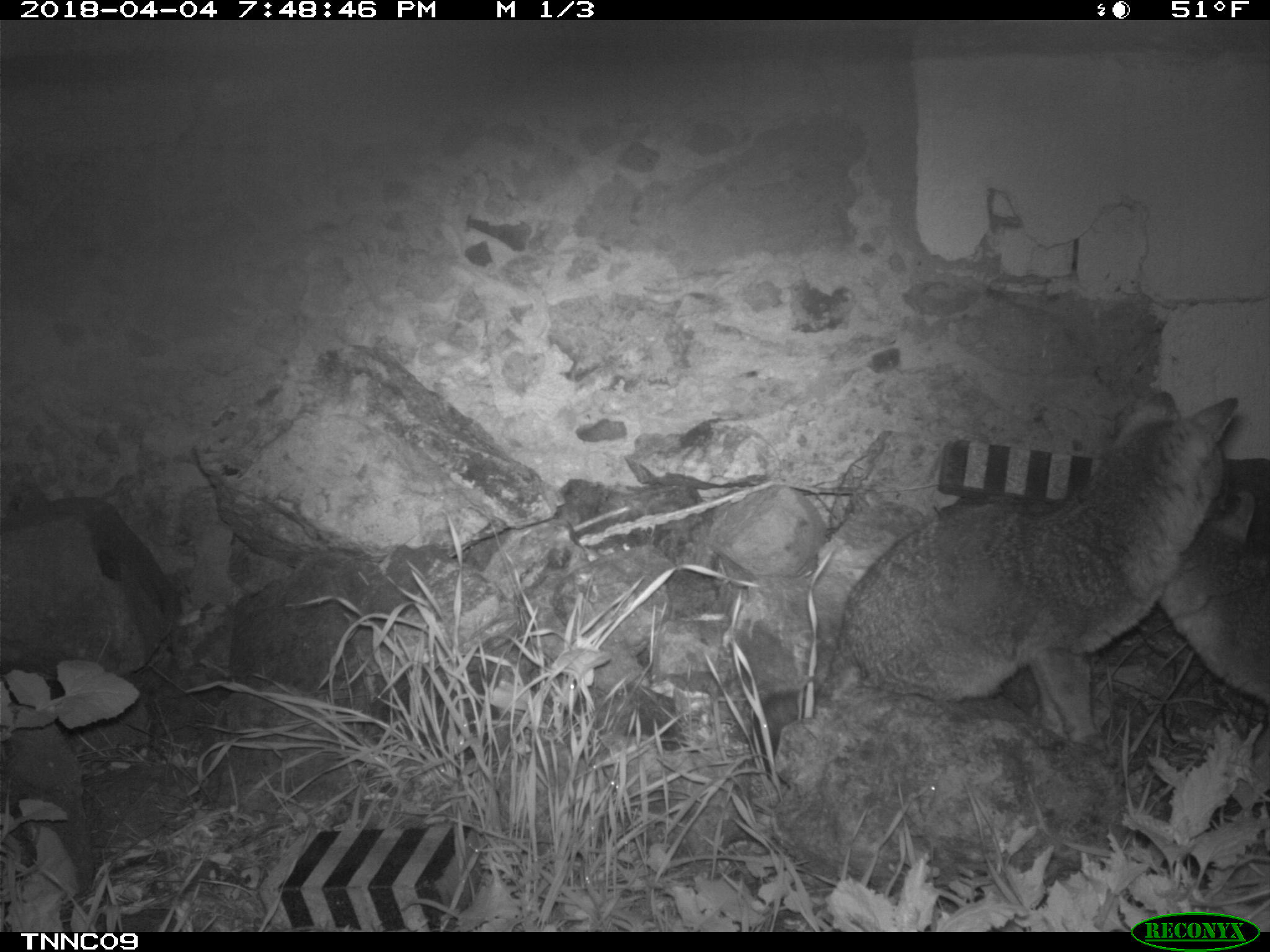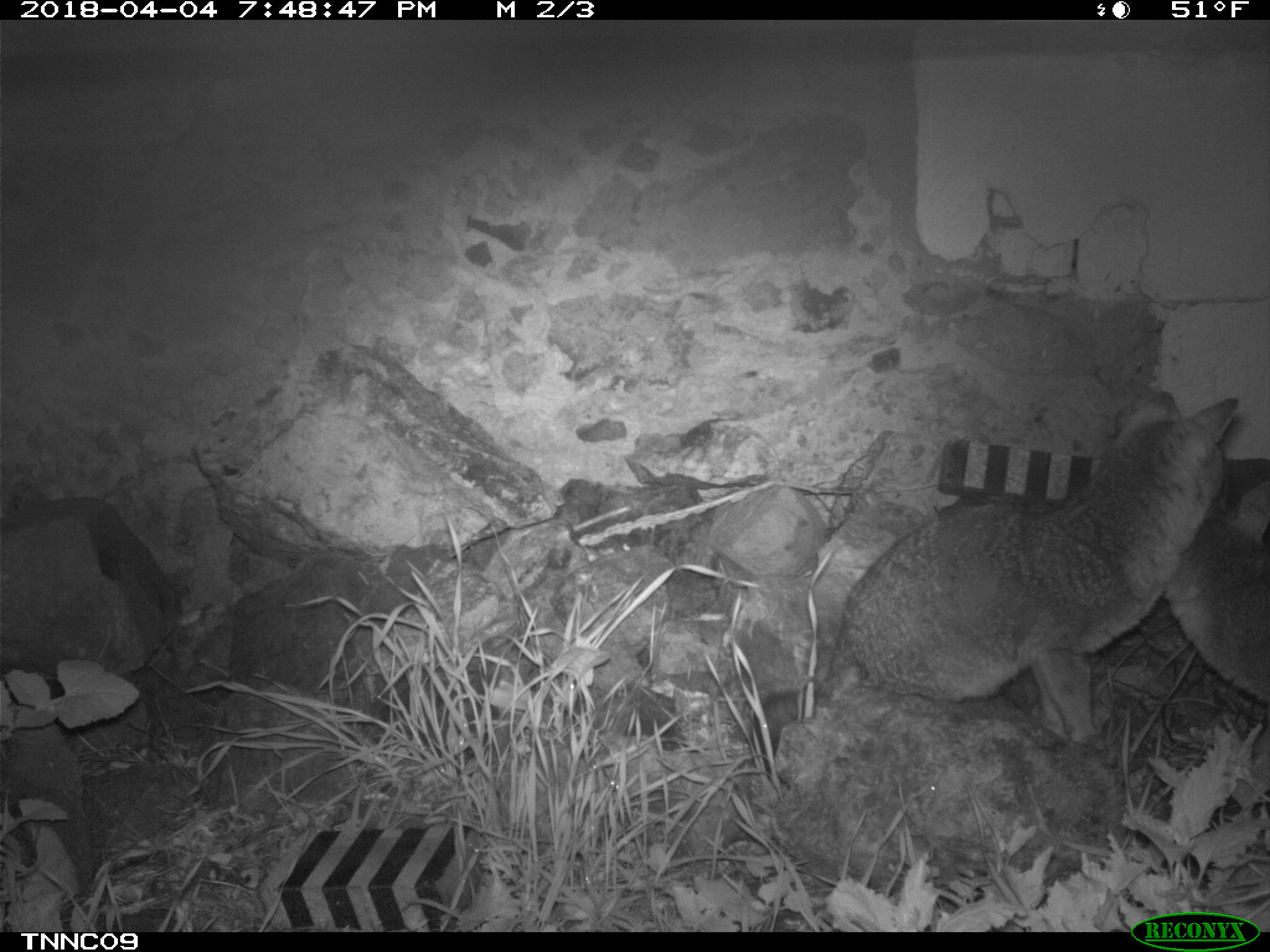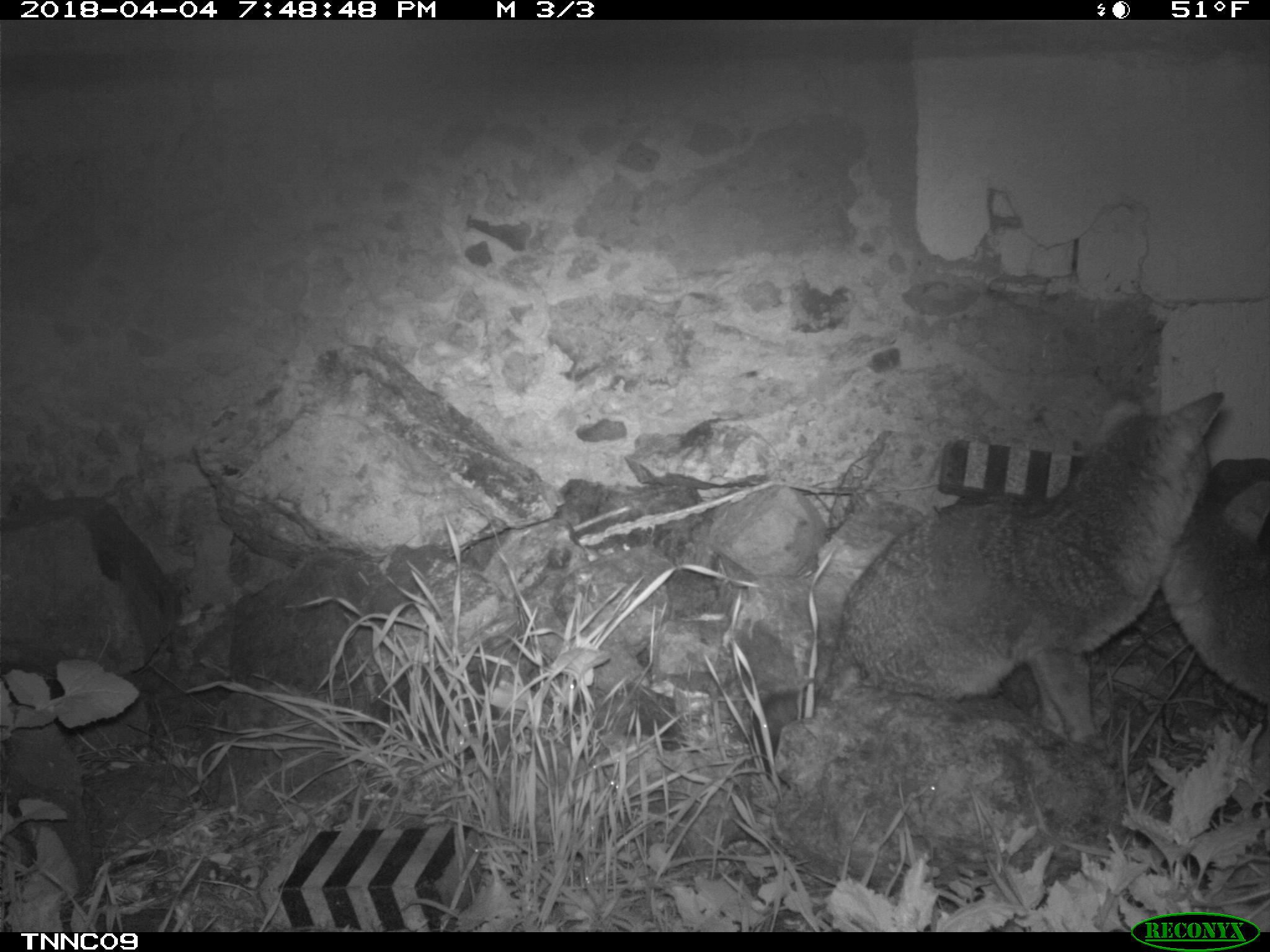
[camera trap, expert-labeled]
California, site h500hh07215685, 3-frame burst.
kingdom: Animalia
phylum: Chordata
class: Mammalia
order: Carnivora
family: Canidae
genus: Urocyon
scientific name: Urocyon littoralis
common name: island fox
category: fox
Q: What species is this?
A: Fox (island fox) (Urocyon littoralis).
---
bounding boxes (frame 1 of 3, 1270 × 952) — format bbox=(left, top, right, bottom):
fox: bbox=(837, 390, 1242, 759); bbox=(1157, 488, 1269, 705)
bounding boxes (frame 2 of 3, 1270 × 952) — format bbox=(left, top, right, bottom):
fox: bbox=(750, 390, 1238, 791); bbox=(1166, 477, 1269, 705)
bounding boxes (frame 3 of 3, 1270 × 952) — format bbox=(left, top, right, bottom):
fox: bbox=(748, 384, 1223, 750); bbox=(1162, 477, 1268, 703)